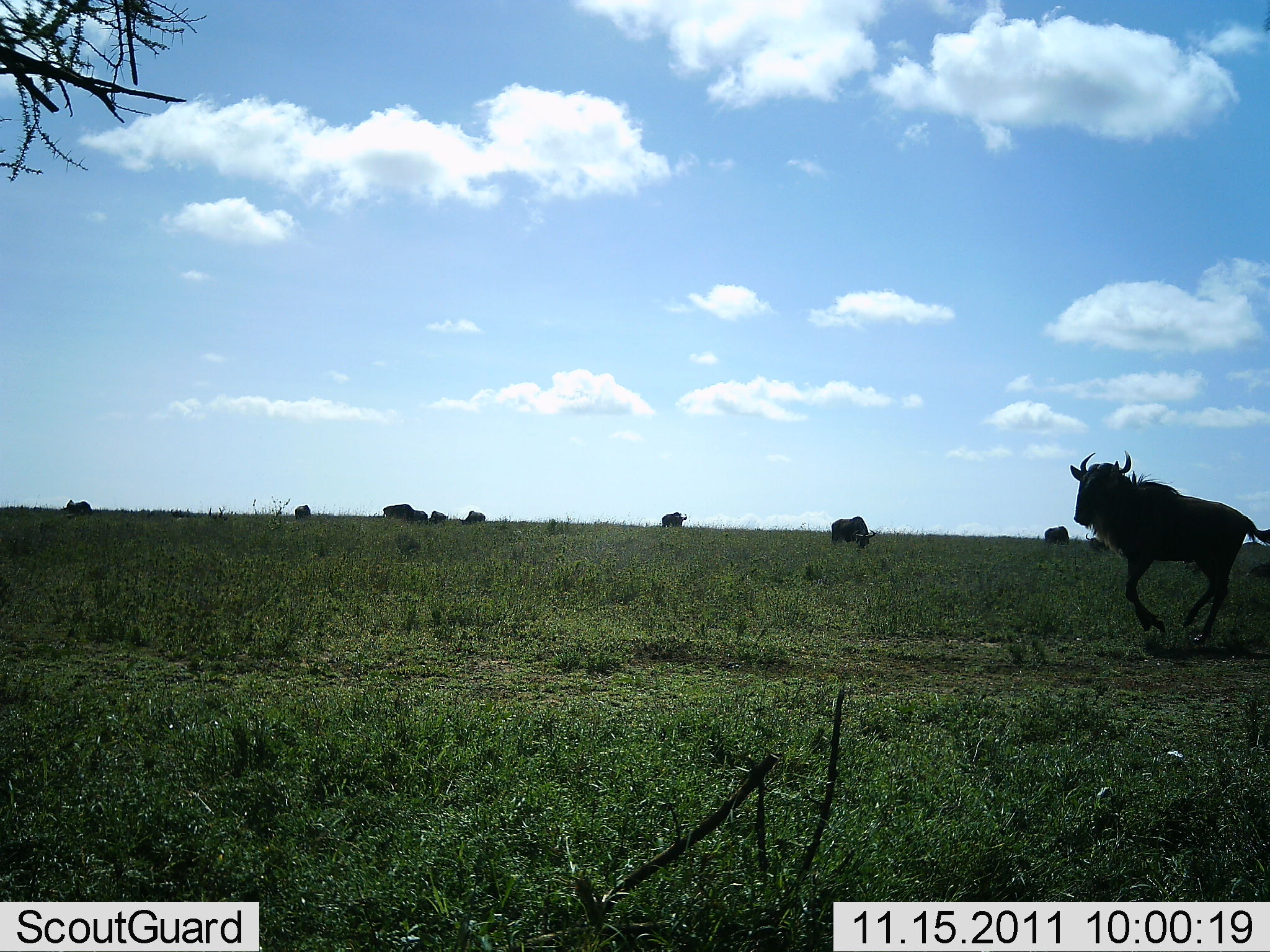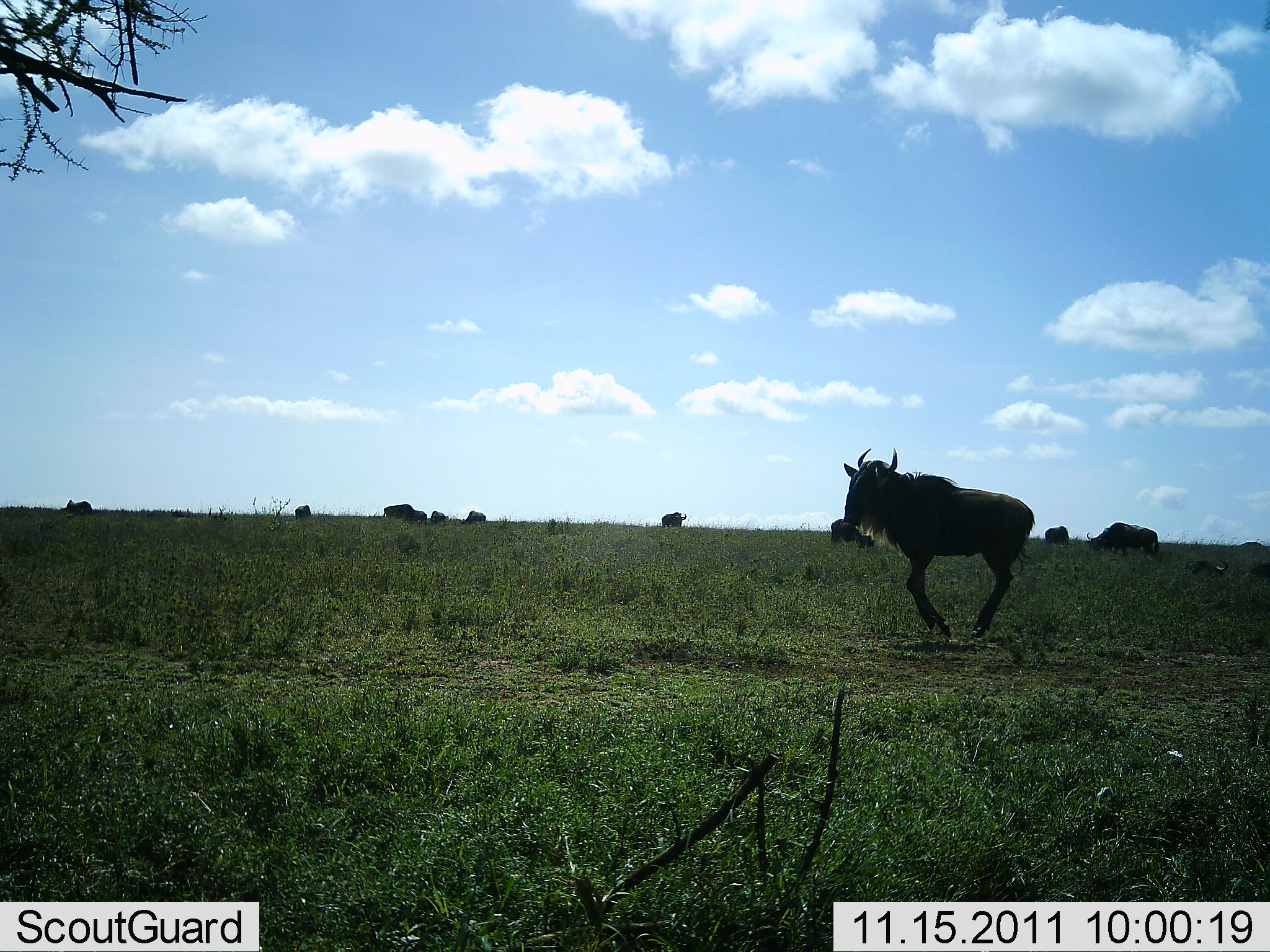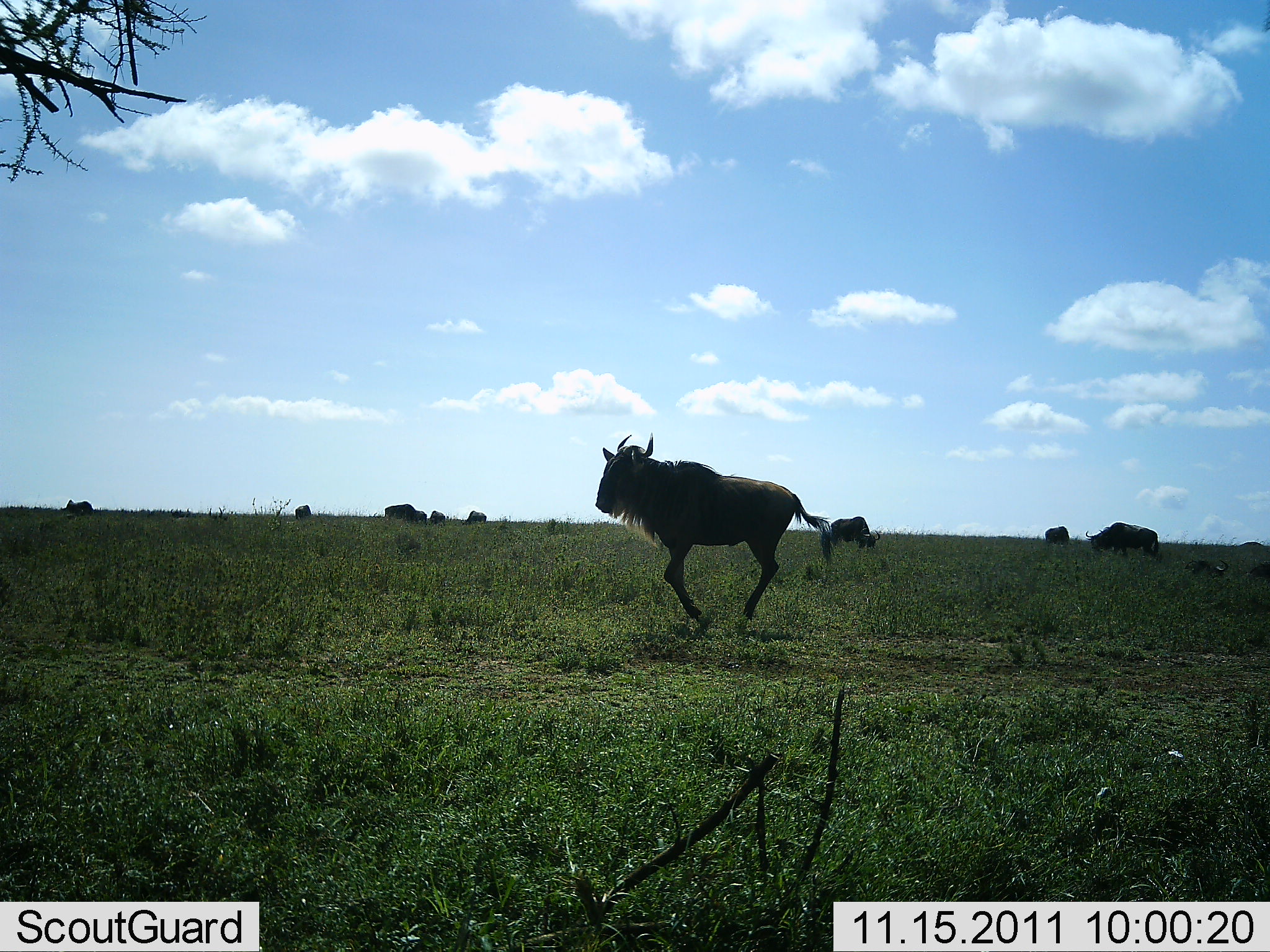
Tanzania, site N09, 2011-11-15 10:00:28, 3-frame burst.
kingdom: Animalia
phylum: Chordata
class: Mammalia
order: Artiodactyla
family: Bovidae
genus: Connochaetes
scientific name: Connochaetes taurinus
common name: blue wildebeest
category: wildebeest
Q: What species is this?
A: Wildebeest (blue wildebeest) (Connochaetes taurinus).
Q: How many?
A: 10.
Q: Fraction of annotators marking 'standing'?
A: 38%.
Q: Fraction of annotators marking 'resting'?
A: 0%.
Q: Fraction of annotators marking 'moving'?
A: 100%.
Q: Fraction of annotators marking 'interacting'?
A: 0%.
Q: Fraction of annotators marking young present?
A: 0%.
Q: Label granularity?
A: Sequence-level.